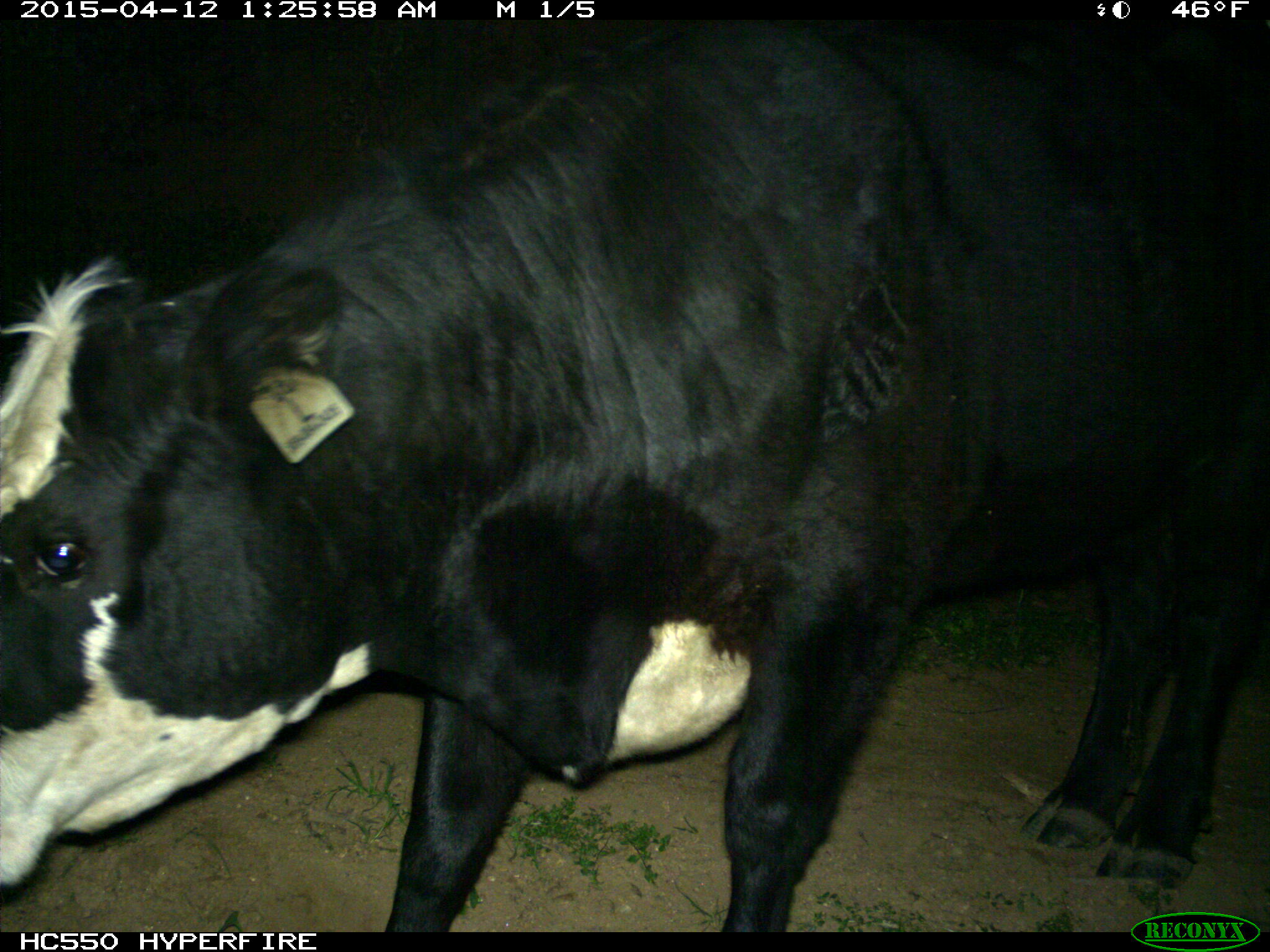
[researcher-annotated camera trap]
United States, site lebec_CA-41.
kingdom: Animalia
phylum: Chordata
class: Mammalia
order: Artiodactyla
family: Bovidae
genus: Bos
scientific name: Bos taurus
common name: domestic cow